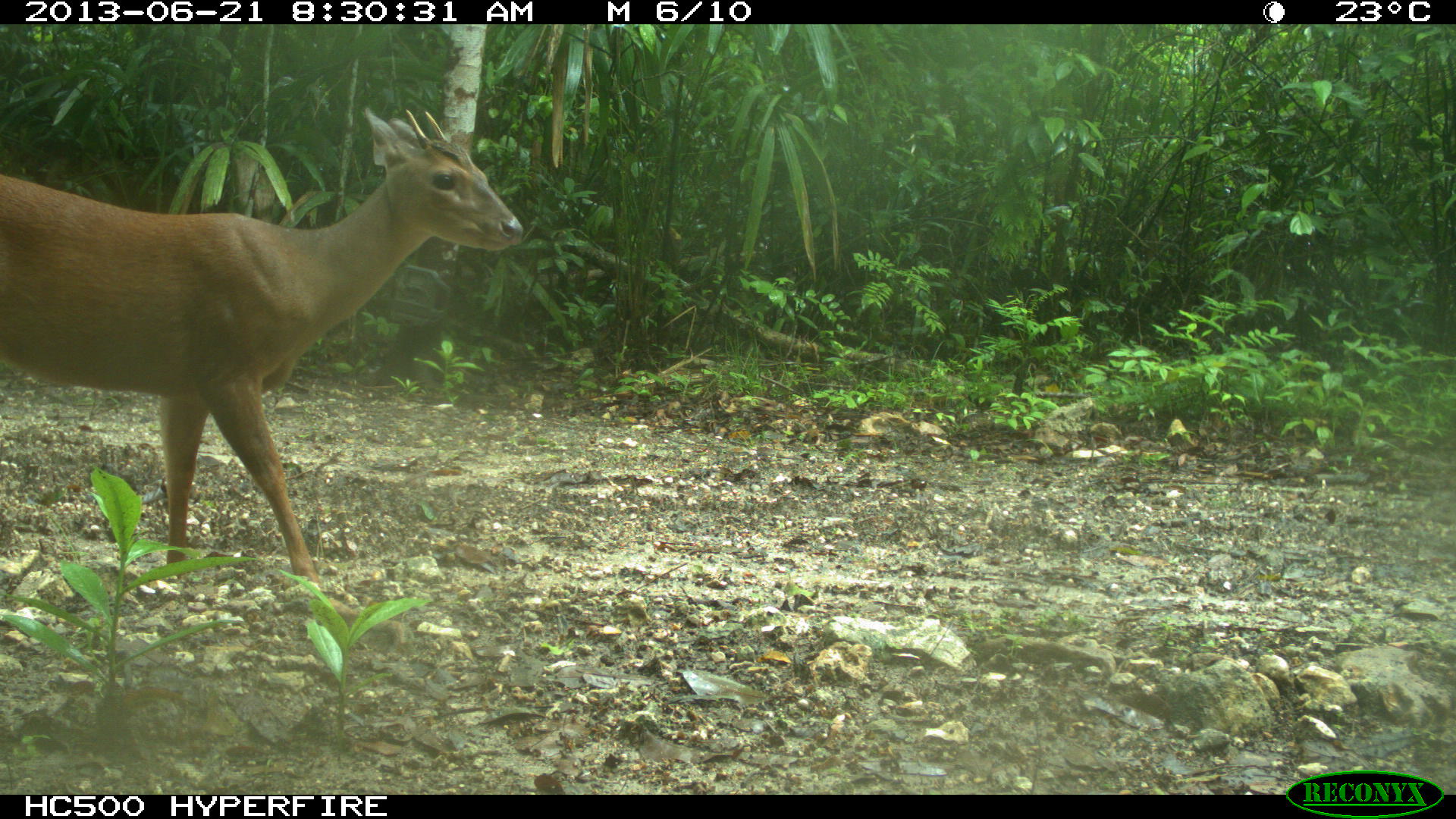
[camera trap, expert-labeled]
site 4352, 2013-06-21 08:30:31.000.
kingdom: Animalia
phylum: Chordata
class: Mammalia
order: Artiodactyla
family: Cervidae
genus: Mazama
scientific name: Mazama temama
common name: central american red brocket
Mazama temama (central american red brocket), count 1, sex male.